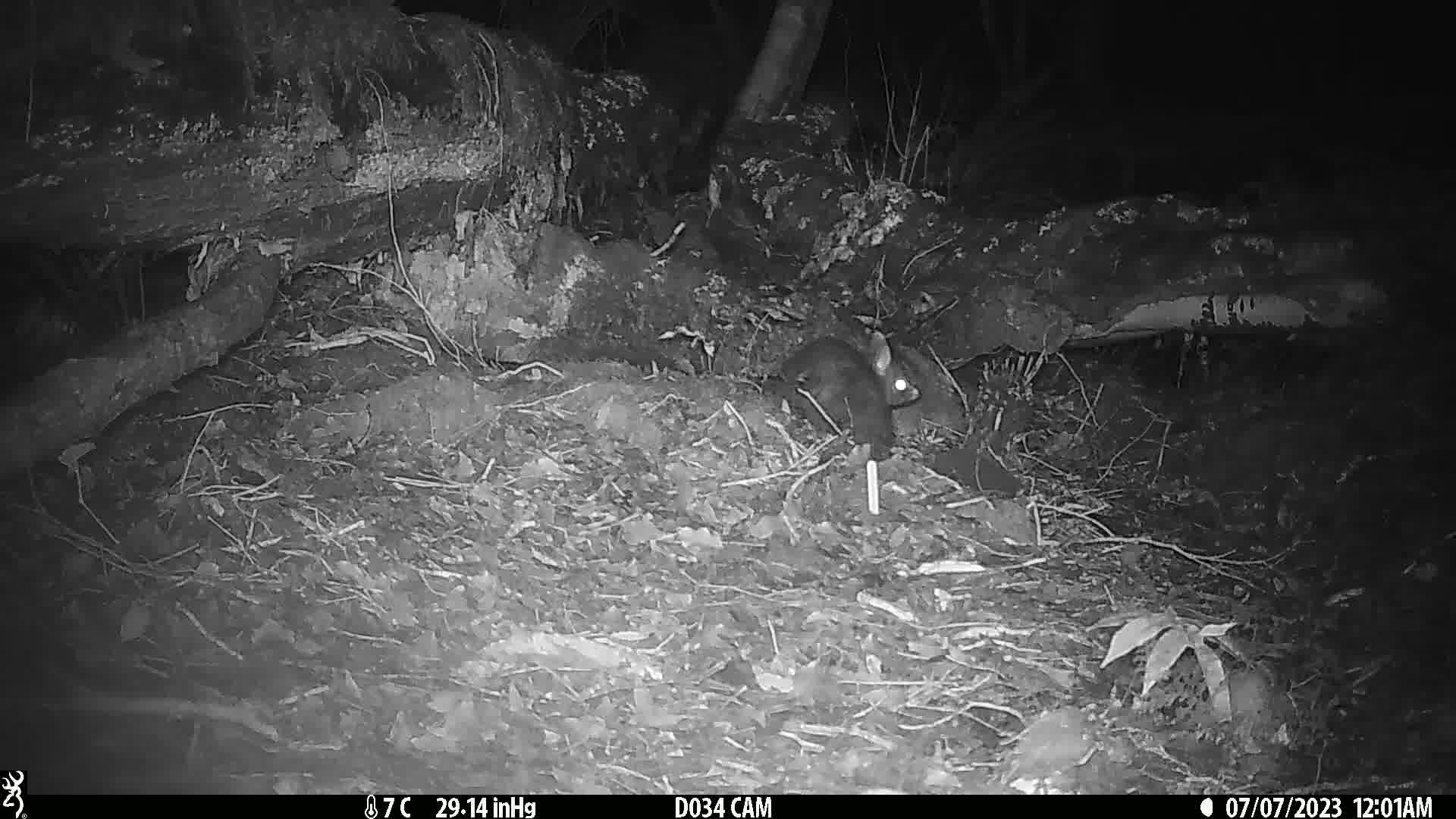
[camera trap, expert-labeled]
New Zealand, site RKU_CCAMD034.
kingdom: Animalia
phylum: Chordata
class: Mammalia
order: Diprotodontia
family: Phalangeridae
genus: Trichosurus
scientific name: Trichosurus vulpecula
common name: common brushtail possum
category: possum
Possum (common brushtail possum) (Trichosurus vulpecula).